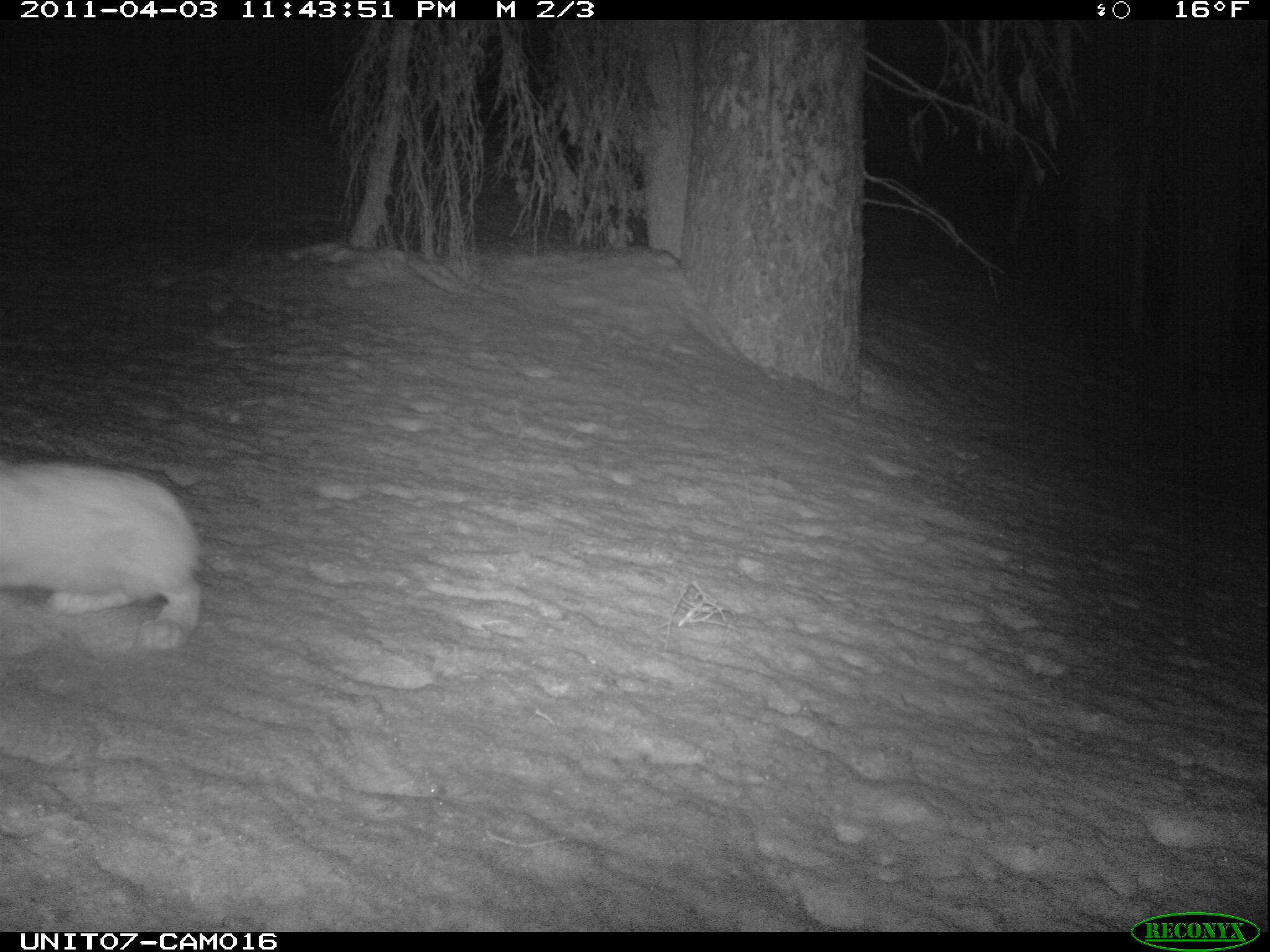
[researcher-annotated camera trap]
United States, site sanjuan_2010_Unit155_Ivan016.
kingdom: Animalia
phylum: Chordata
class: Mammalia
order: Lagomorpha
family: Leporidae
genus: Lepus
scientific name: Lepus americanus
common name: snowshoe hare